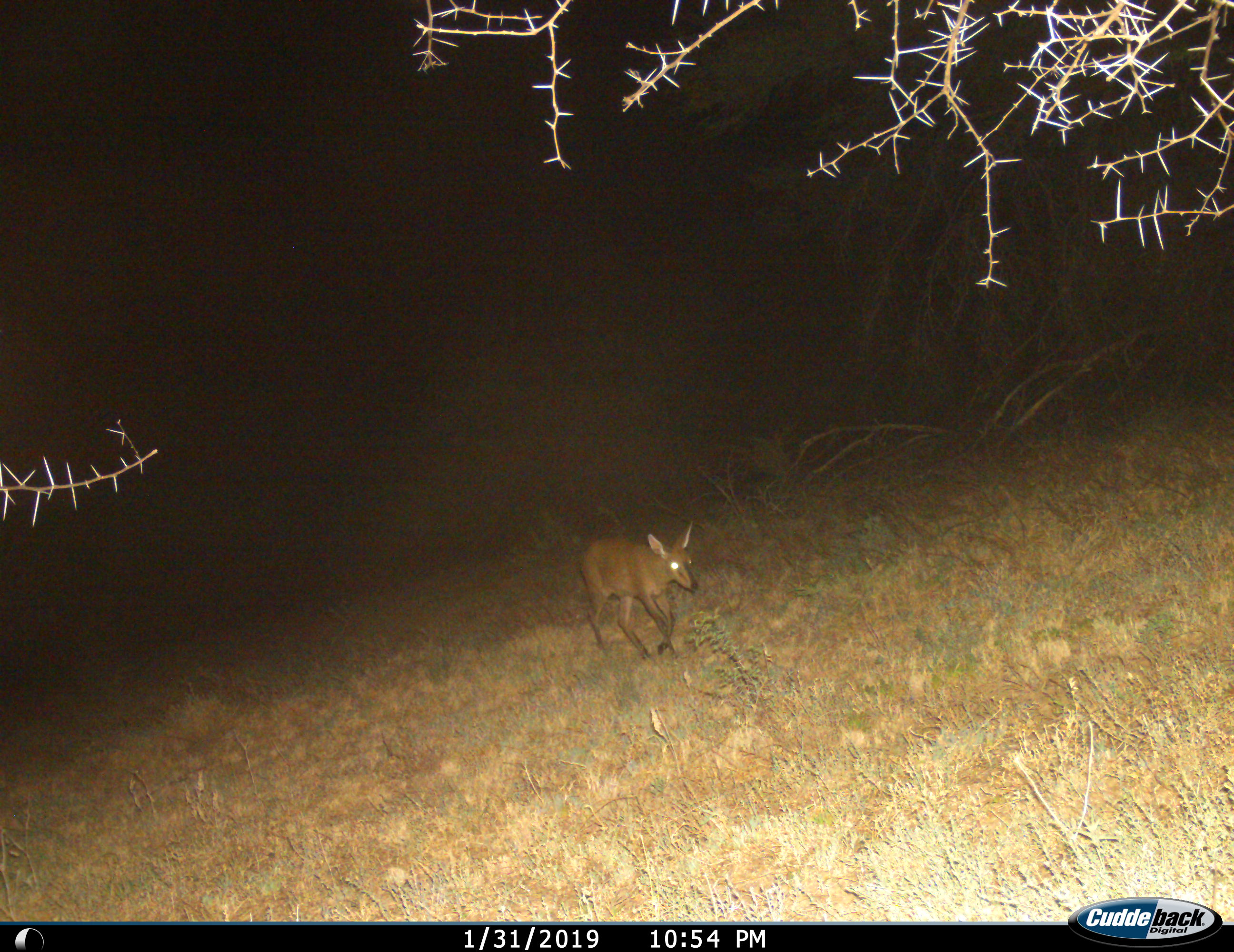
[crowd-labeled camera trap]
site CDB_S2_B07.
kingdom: Animalia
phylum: Chordata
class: Mammalia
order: Artiodactyla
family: Bovidae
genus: Sylvicapra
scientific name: Sylvicapra grimmia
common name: common duiker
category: duikercommongrey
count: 1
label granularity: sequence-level